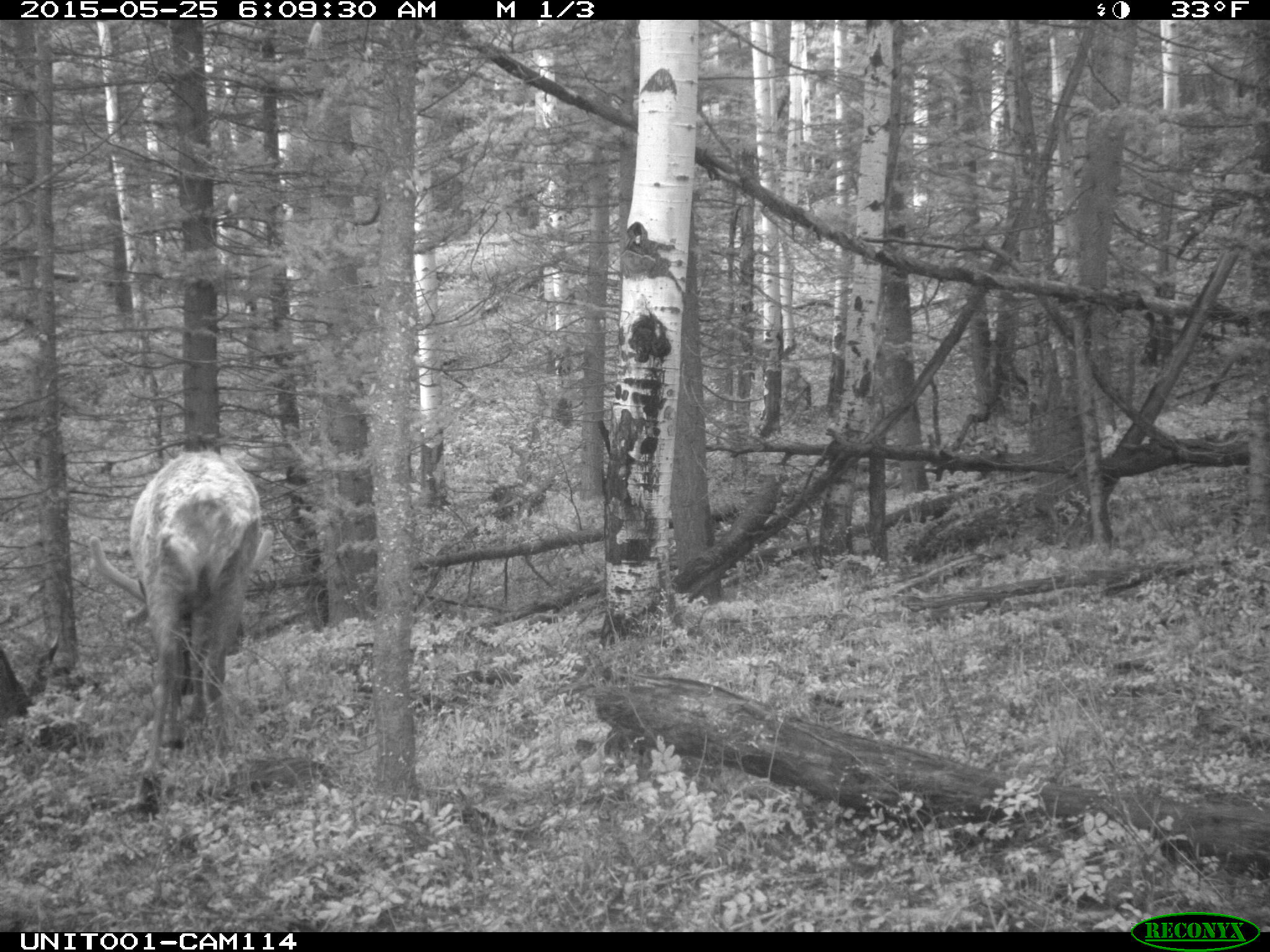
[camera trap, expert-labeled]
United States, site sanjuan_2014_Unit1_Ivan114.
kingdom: Animalia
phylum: Chordata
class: Mammalia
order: Artiodactyla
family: Cervidae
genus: Cervus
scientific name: Cervus elaphus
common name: red deer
Cervus elaphus (red deer).